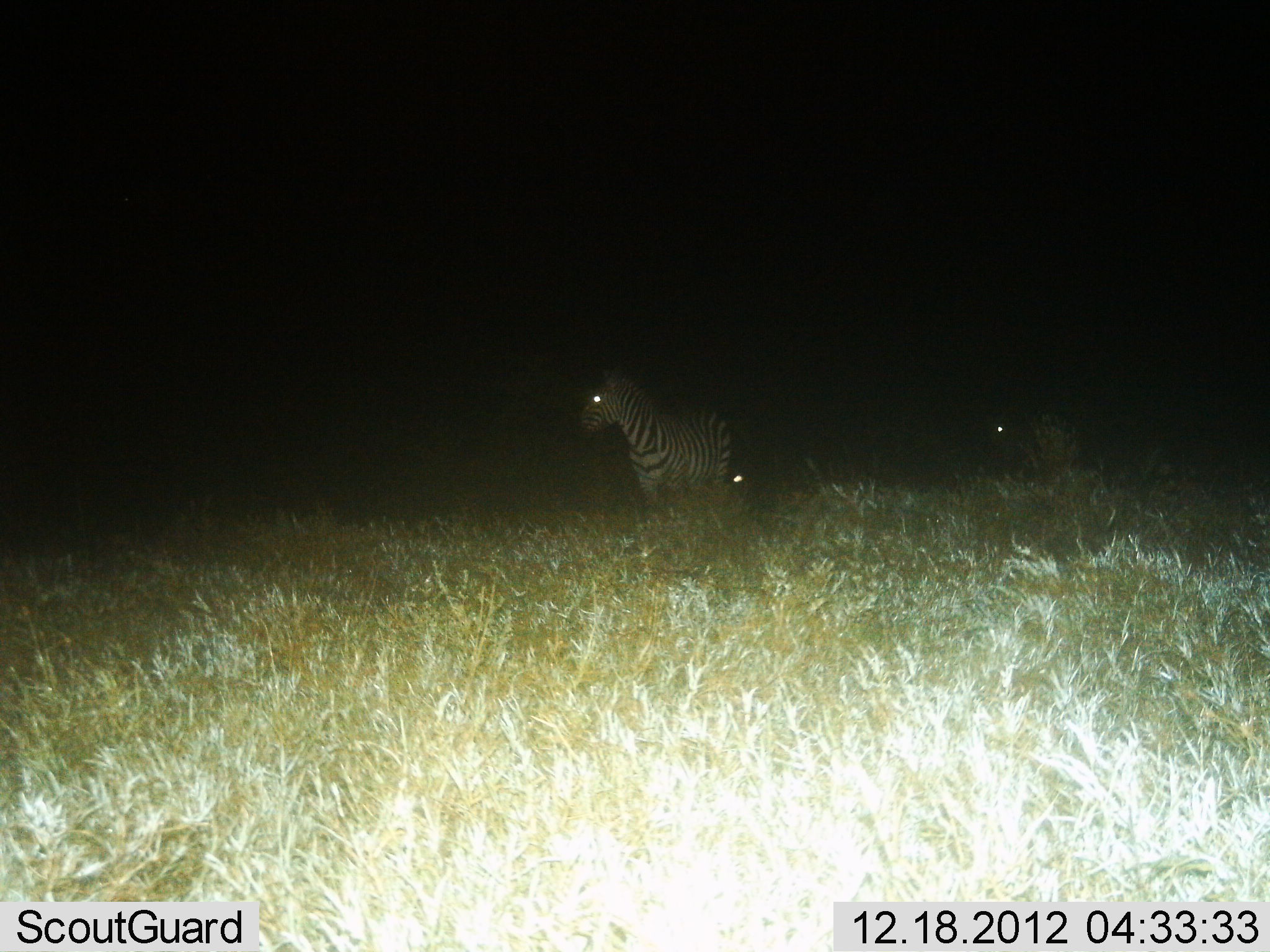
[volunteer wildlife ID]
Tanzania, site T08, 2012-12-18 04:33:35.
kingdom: Animalia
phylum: Chordata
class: Mammalia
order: Perissodactyla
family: Equidae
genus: Equus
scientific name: Equus quagga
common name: plains zebra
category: zebra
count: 3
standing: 94%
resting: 0%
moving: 6%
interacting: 0%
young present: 0%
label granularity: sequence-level